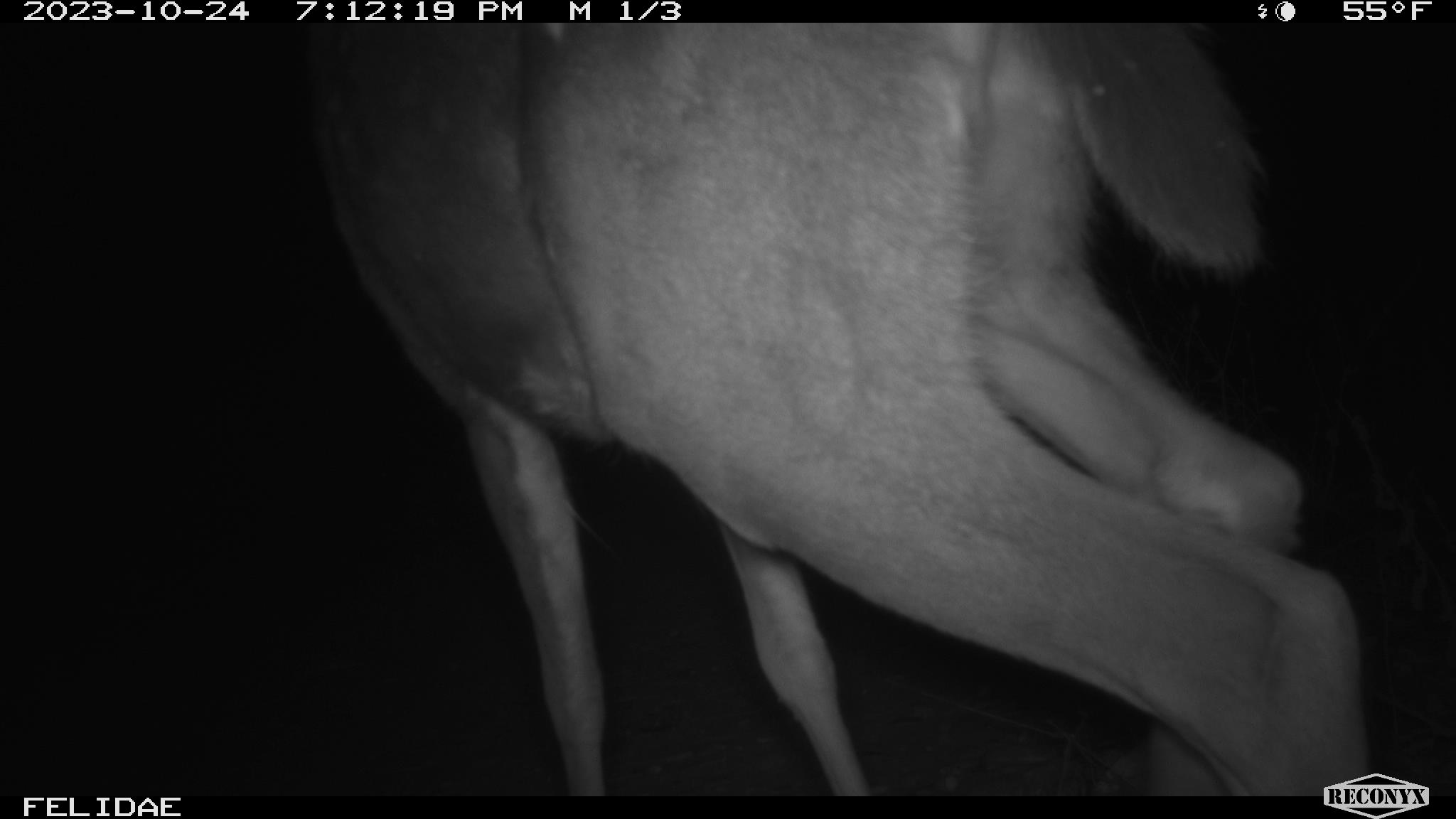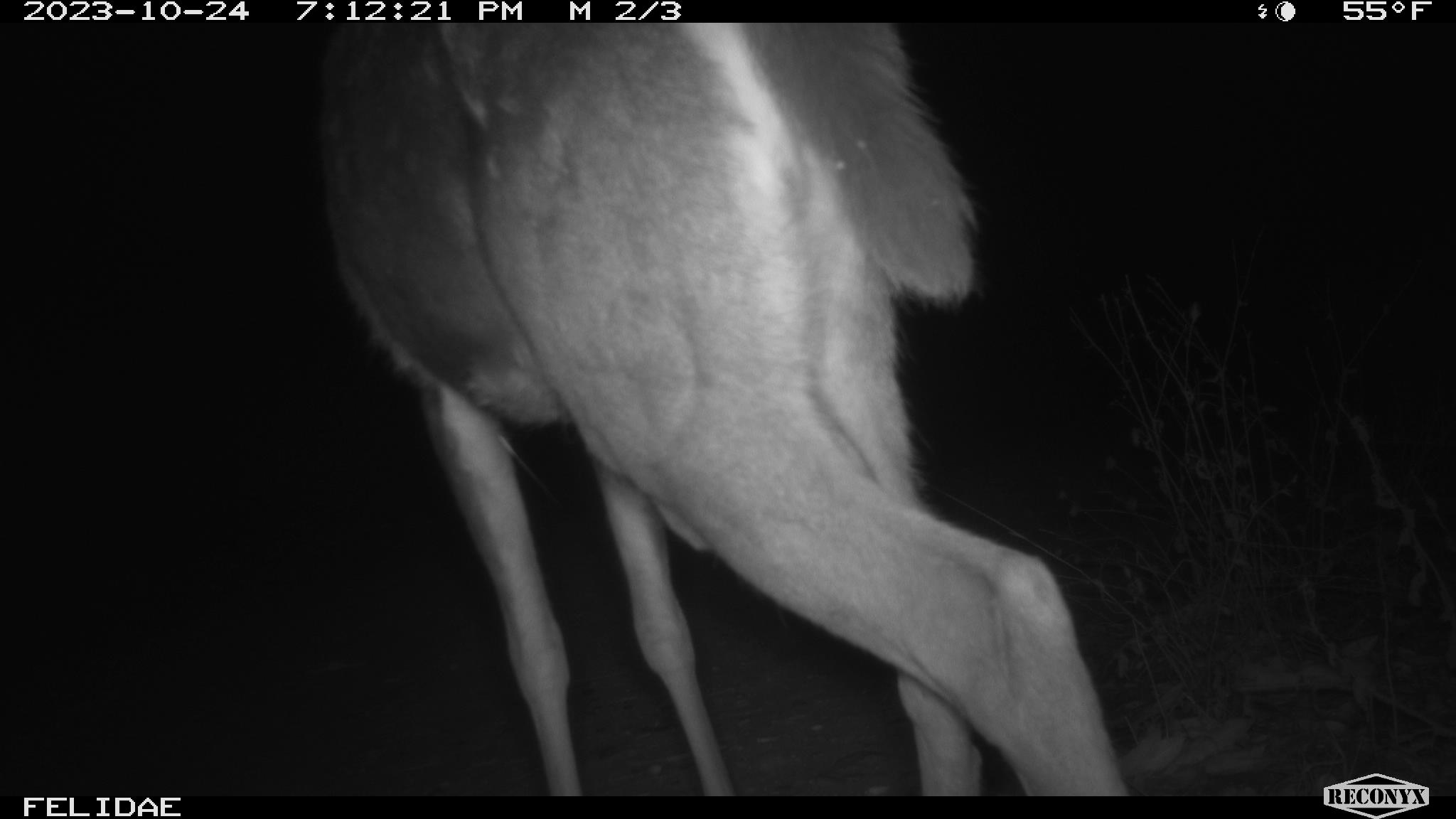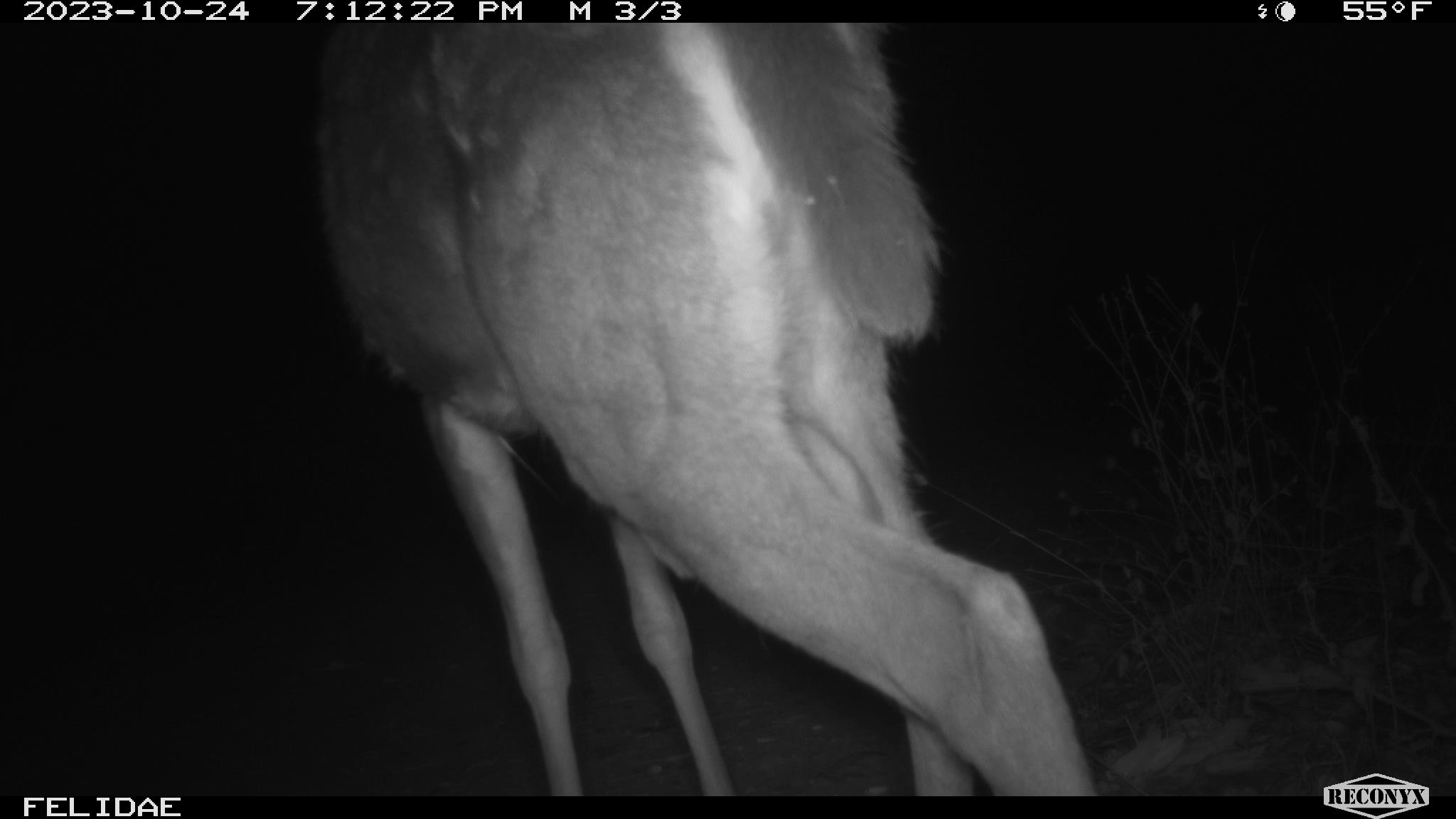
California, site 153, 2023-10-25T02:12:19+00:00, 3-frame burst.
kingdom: Animalia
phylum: Chordata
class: Mammalia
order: Artiodactyla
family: Cervidae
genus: Odocoileus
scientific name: Odocoileus hemionus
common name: mule deer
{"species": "mule deer (Odocoileus hemionus)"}